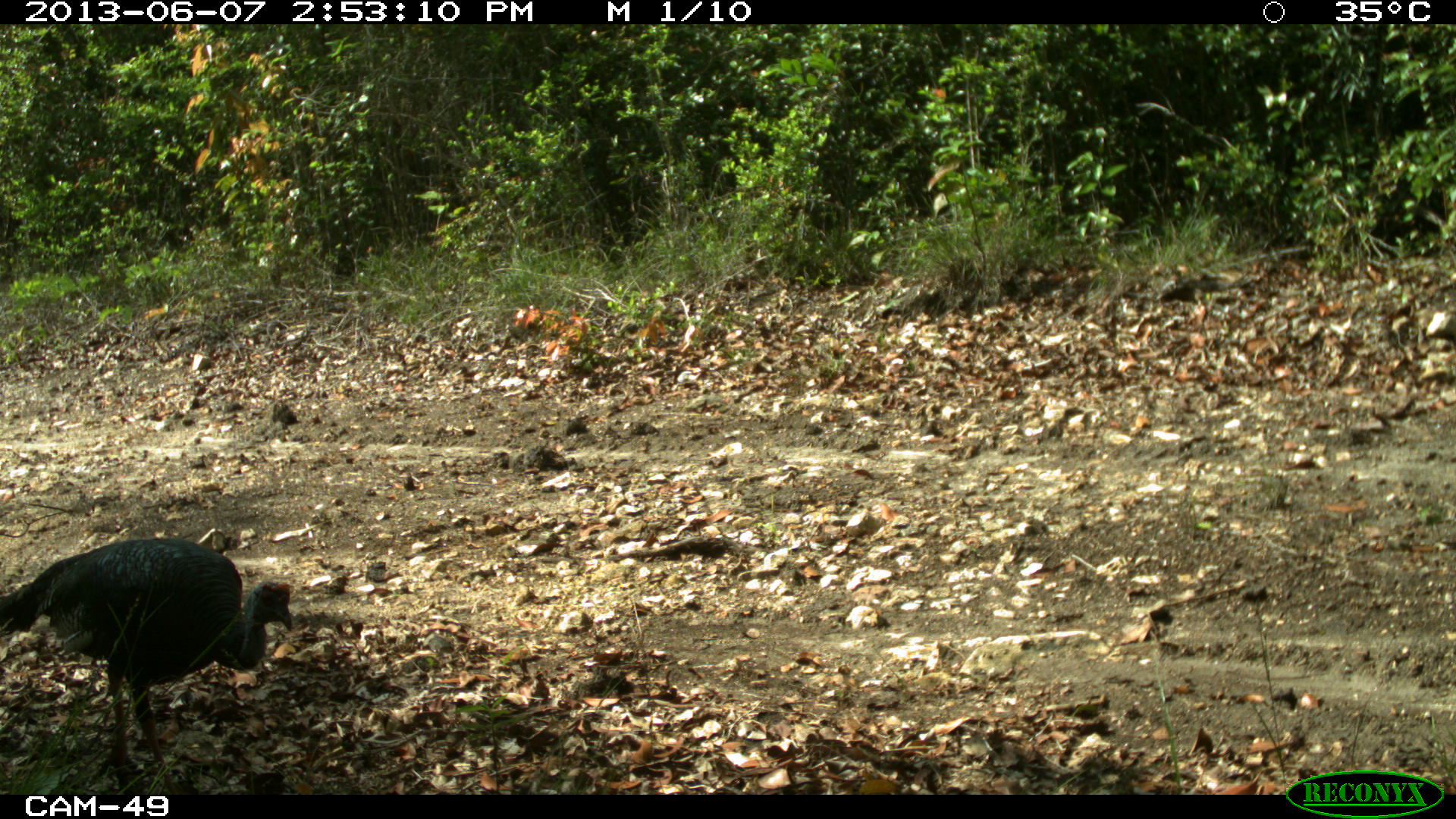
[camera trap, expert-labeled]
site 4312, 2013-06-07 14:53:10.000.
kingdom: Animalia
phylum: Chordata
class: Aves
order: Galliformes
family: Phasianidae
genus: Meleagris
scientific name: Meleagris ocellata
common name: ocellated turkey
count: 1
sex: male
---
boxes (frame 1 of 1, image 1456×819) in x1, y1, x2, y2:
meleagris ocellata: 0, 535, 292, 793